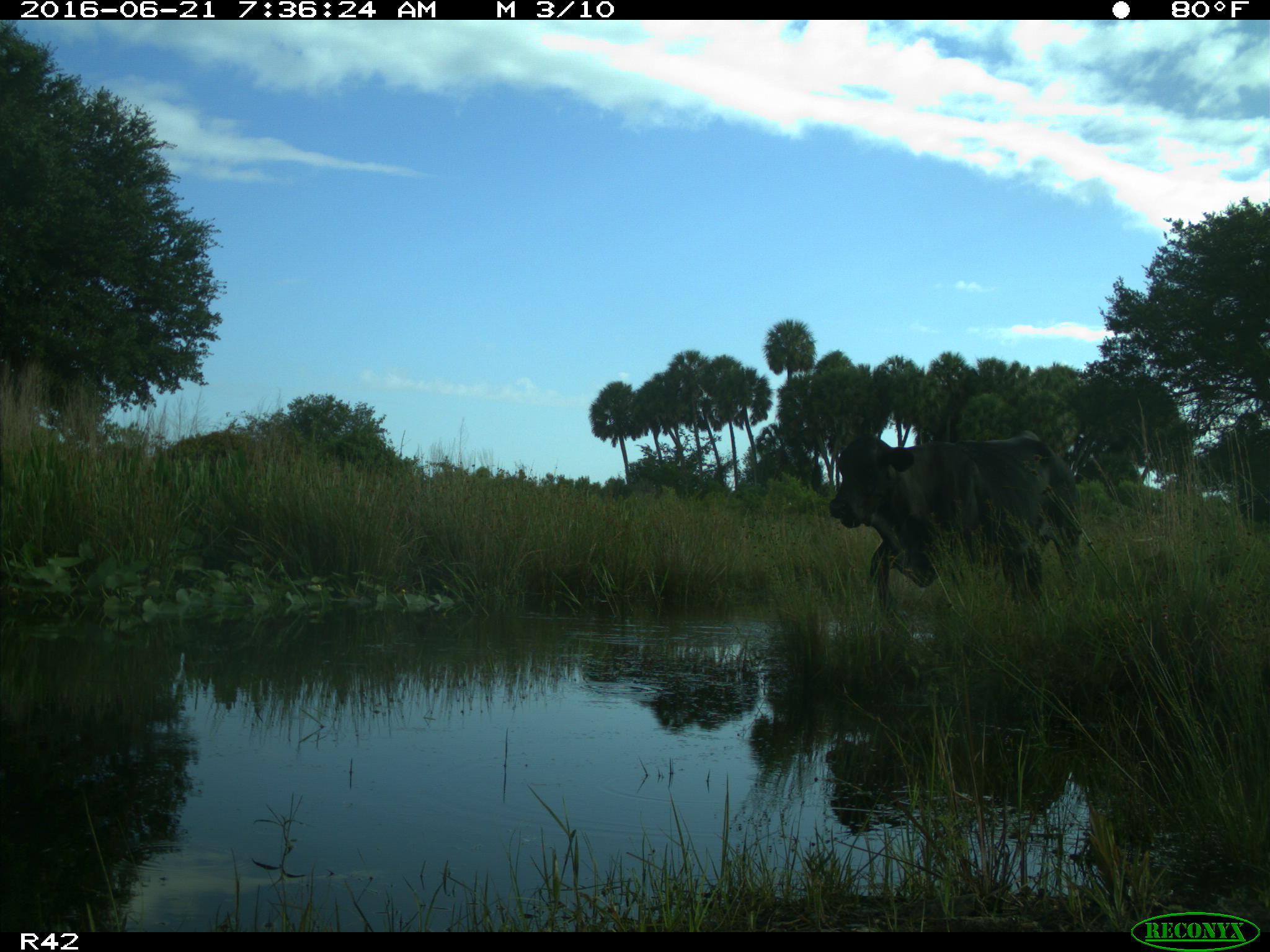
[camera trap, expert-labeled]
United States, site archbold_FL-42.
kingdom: Animalia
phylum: Chordata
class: Mammalia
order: Artiodactyla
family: Bovidae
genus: Bos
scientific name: Bos taurus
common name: domestic cow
Bos taurus (domestic cow).